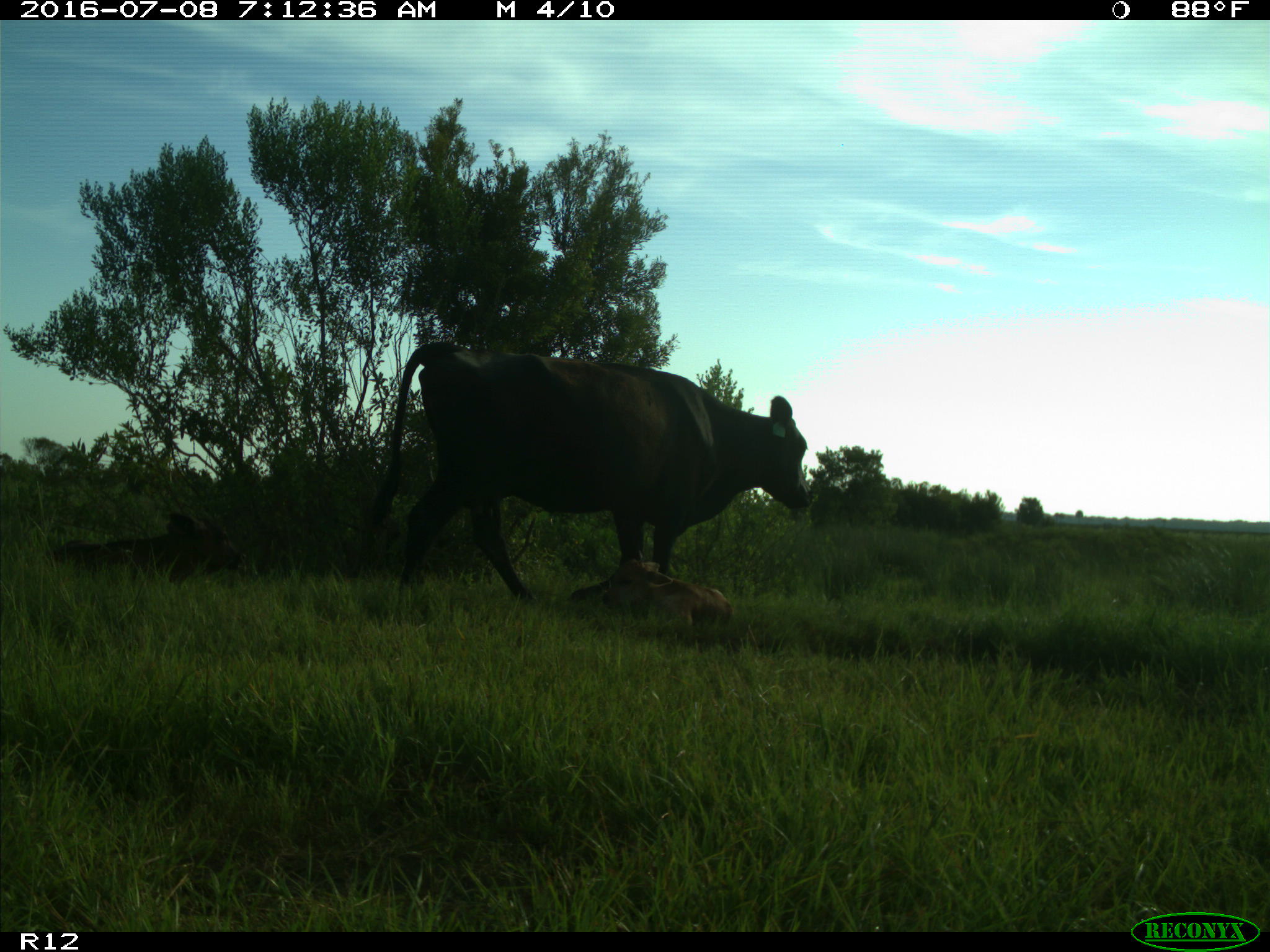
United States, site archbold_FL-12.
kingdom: Animalia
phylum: Chordata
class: Mammalia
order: Artiodactyla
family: Bovidae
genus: Bos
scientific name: Bos taurus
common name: domestic cow